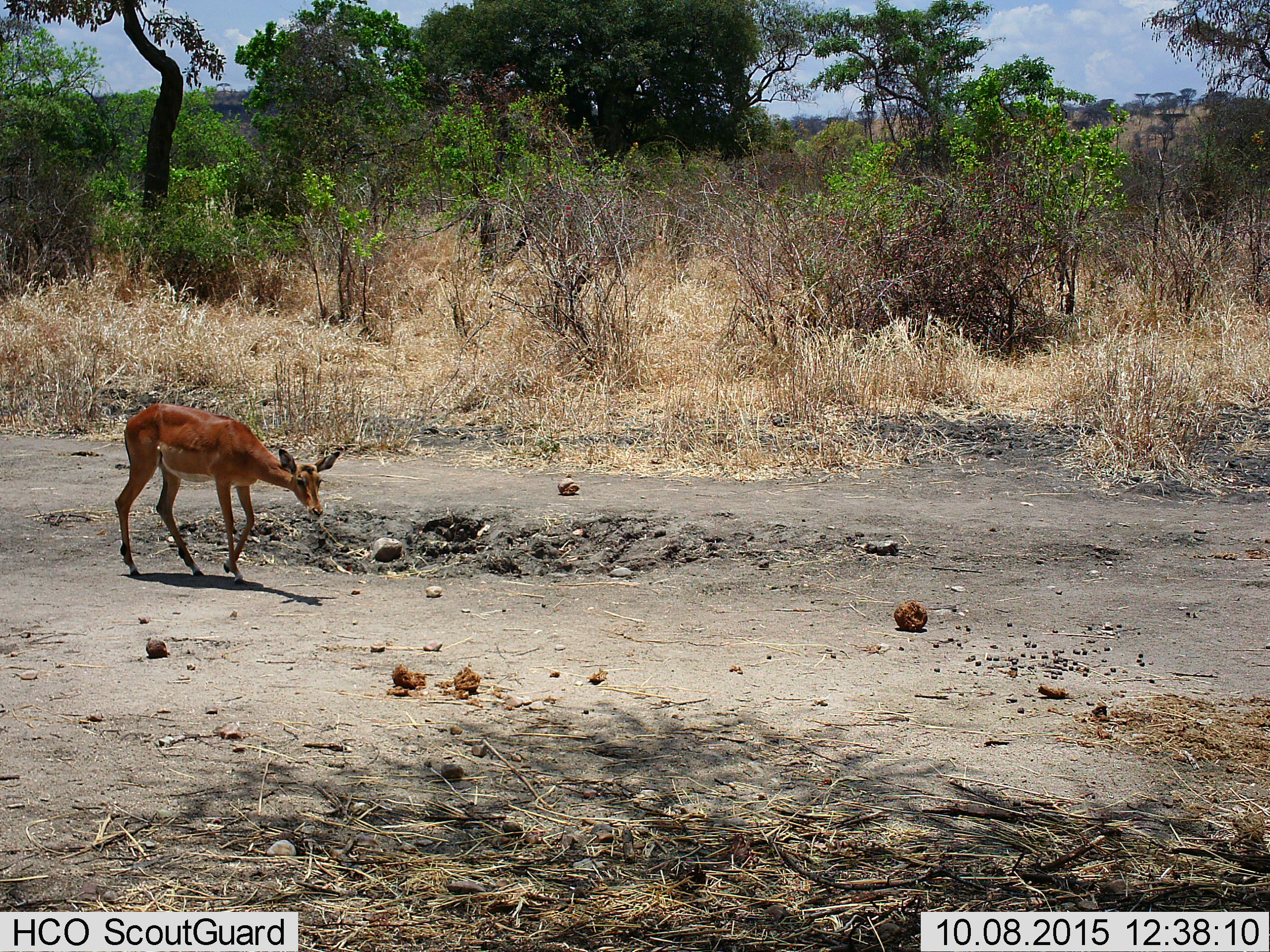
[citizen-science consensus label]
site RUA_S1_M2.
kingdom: Animalia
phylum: Chordata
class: Mammalia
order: Artiodactyla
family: Bovidae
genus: Aepyceros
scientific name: Aepyceros melampus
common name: impala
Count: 1.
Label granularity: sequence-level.